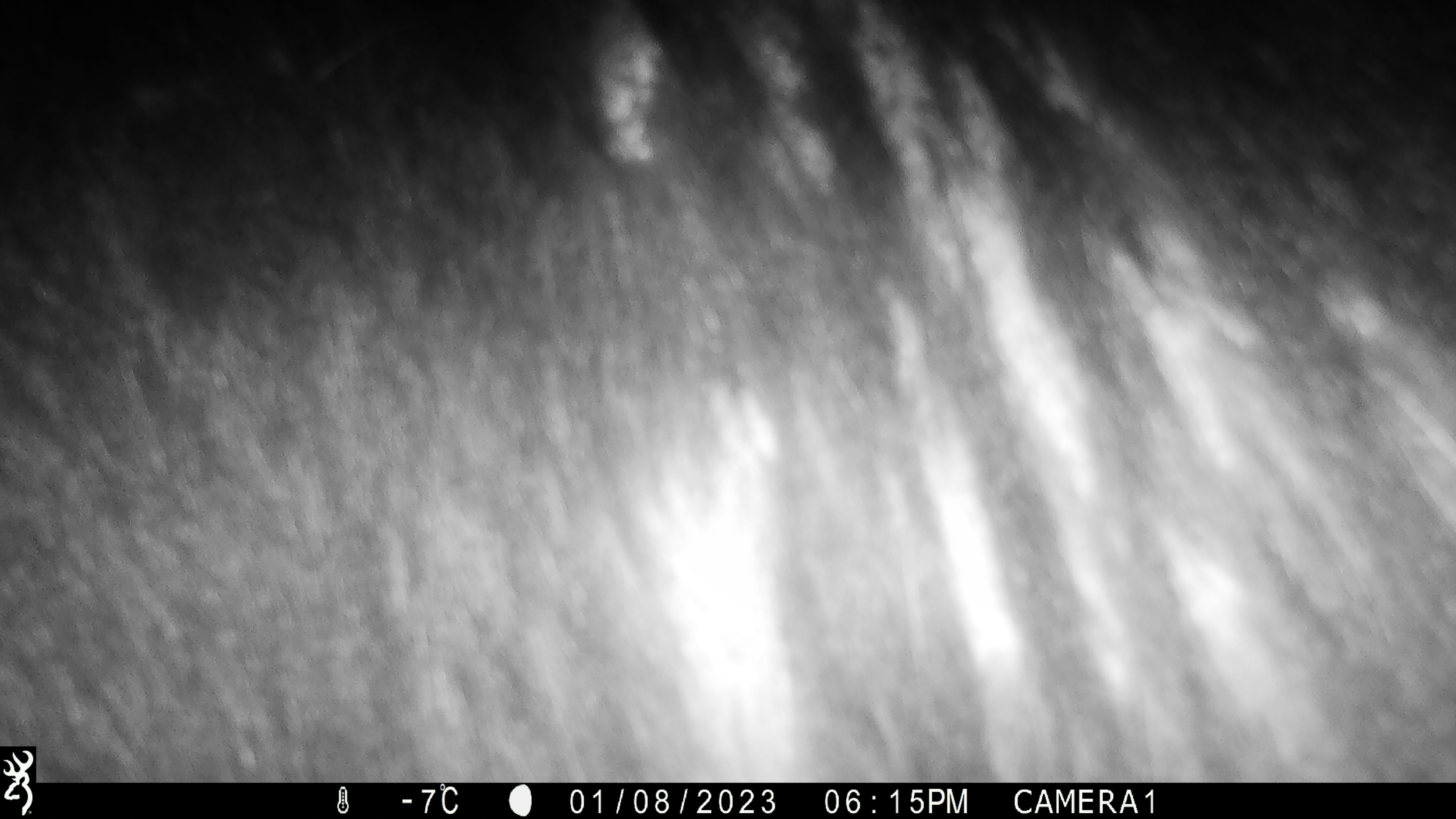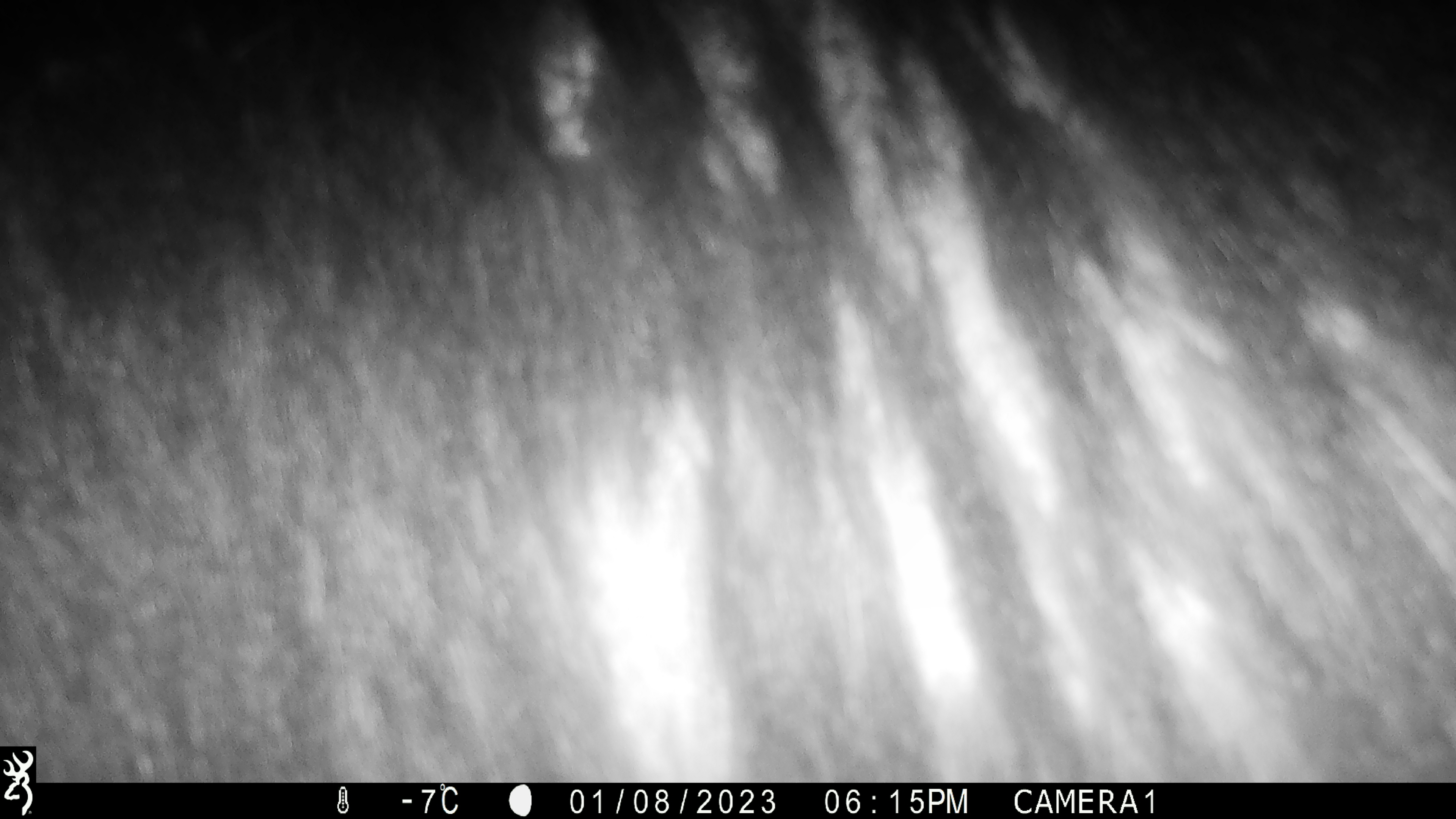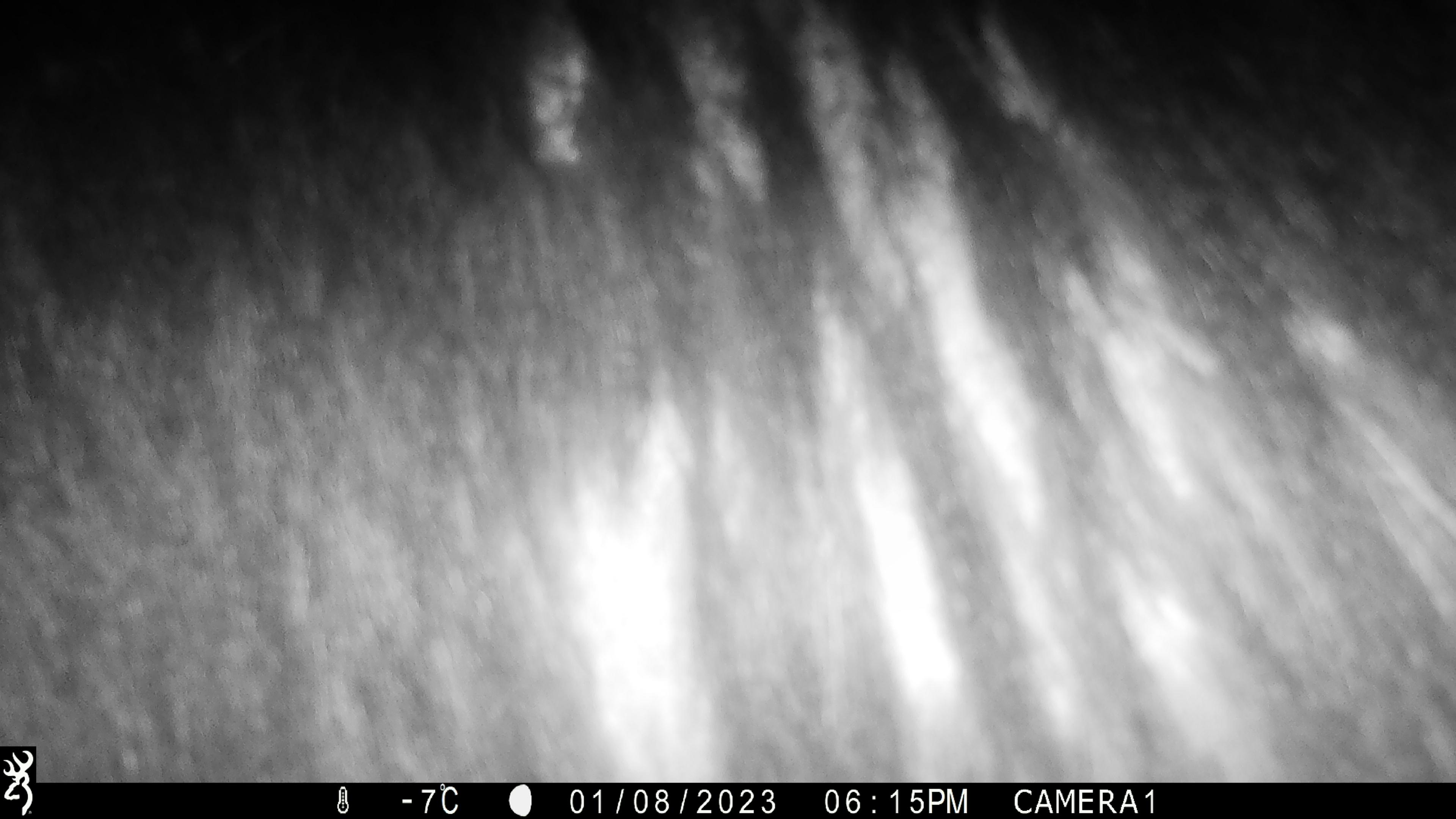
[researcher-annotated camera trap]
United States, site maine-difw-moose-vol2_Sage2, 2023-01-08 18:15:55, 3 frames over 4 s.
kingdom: Animalia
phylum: Chordata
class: Mammalia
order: Artiodactyla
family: Cervidae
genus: Alces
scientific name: Alces alces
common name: moose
Moose (Alces alces).